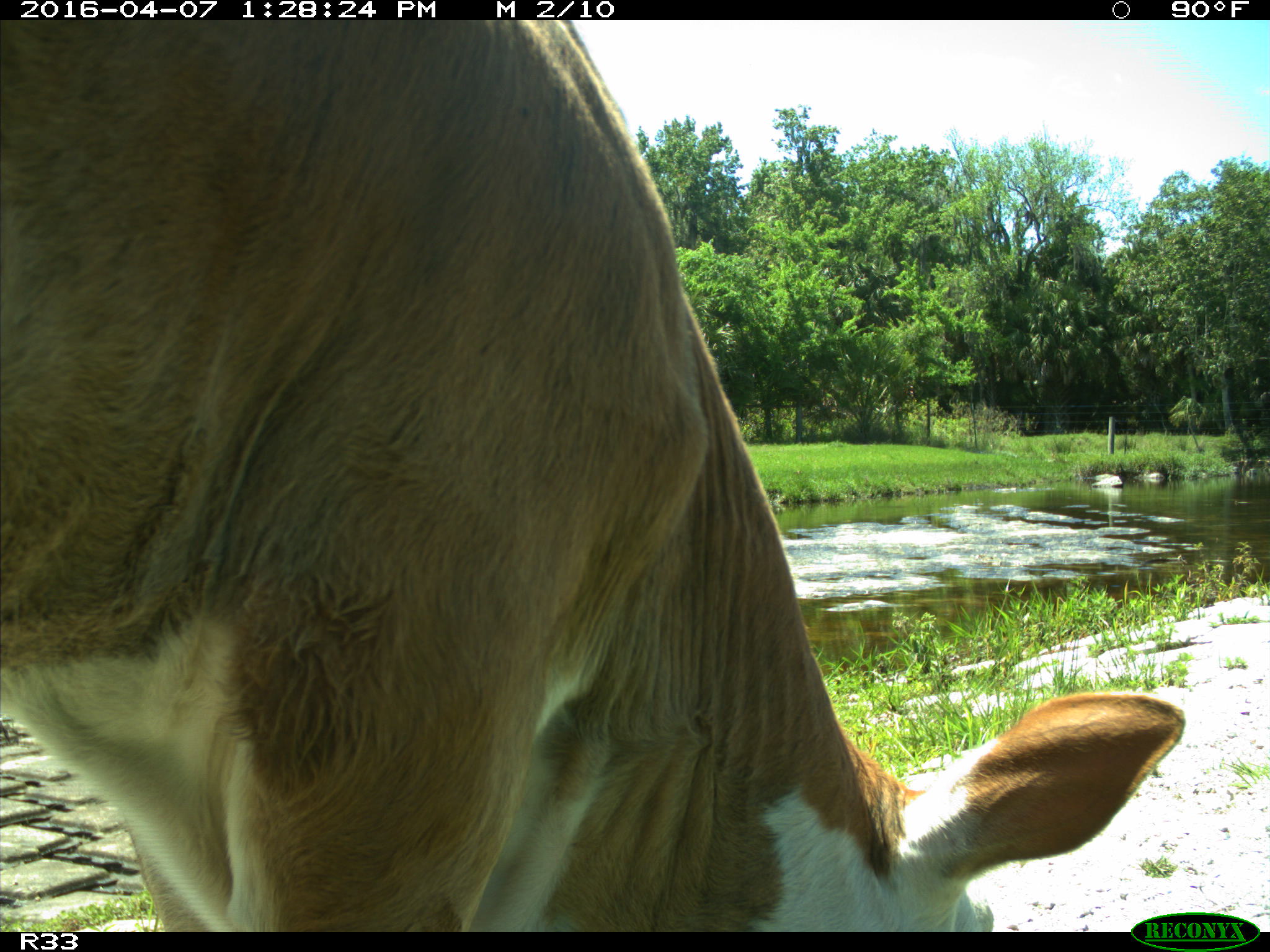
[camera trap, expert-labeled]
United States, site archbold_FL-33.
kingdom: Animalia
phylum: Chordata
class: Mammalia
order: Artiodactyla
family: Bovidae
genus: Bos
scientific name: Bos taurus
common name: domestic cow